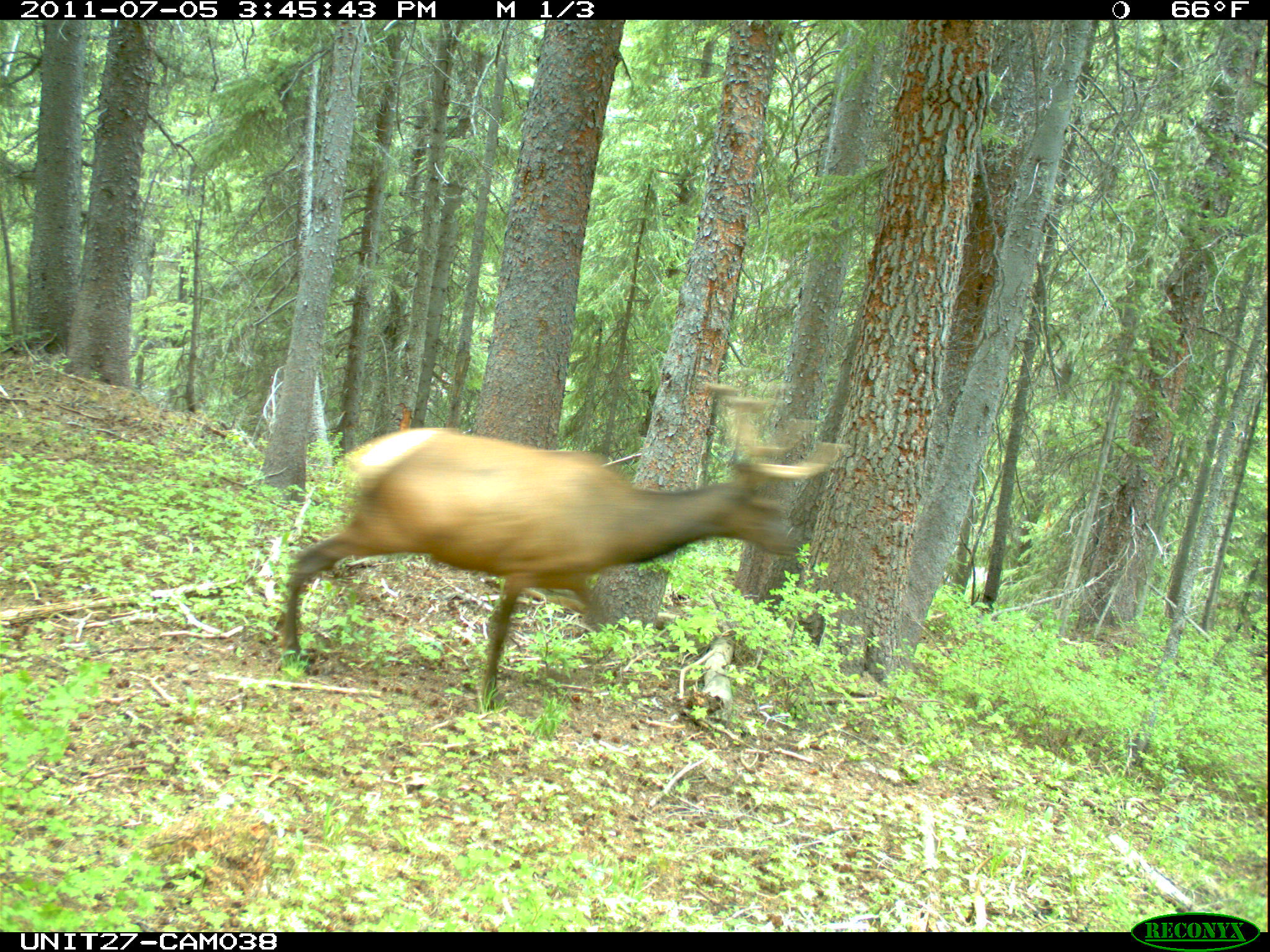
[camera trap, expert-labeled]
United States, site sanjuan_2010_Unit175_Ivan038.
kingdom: Animalia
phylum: Chordata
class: Mammalia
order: Artiodactyla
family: Cervidae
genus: Cervus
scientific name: Cervus elaphus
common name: red deer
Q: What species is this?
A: Cervus elaphus (red deer).